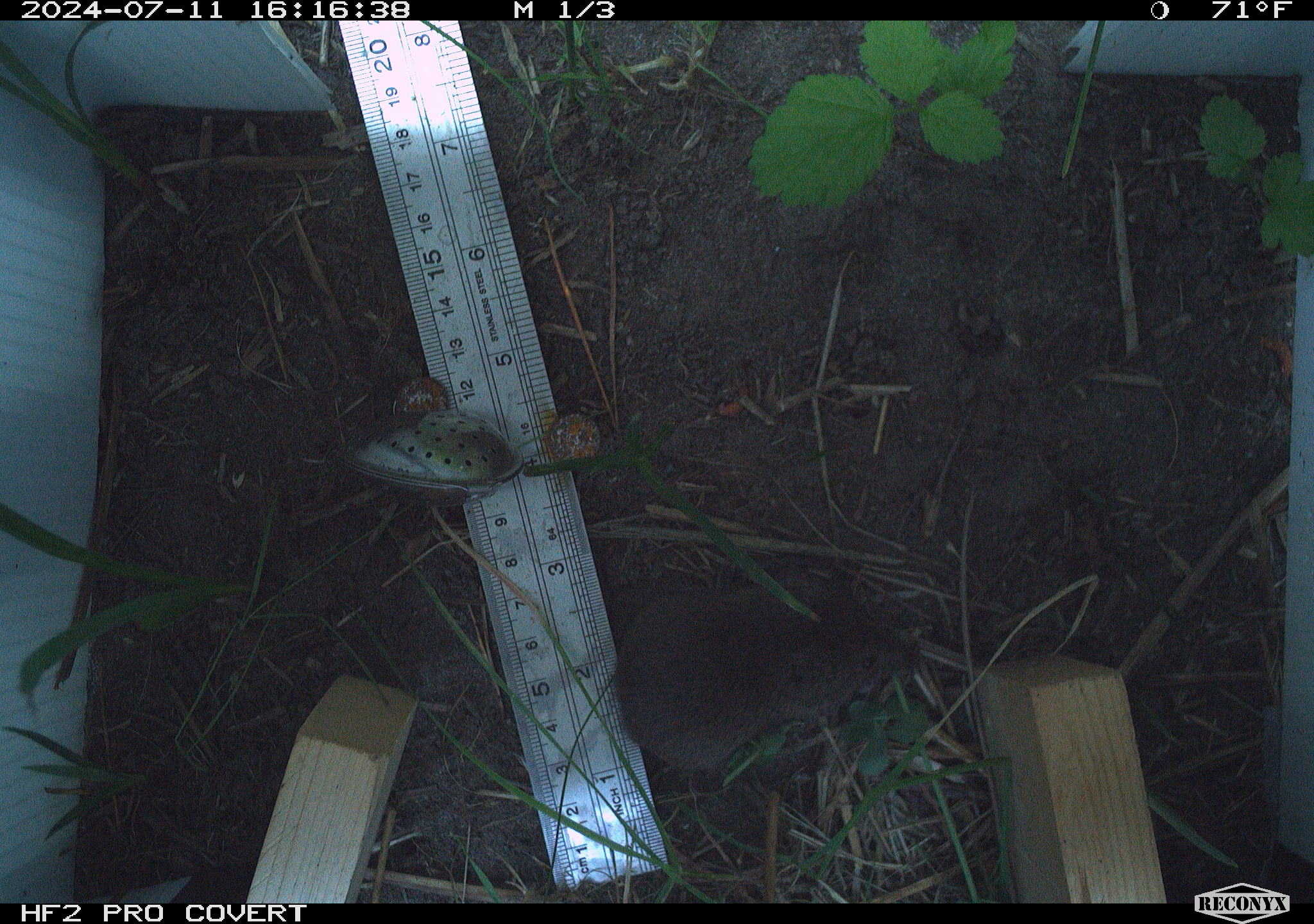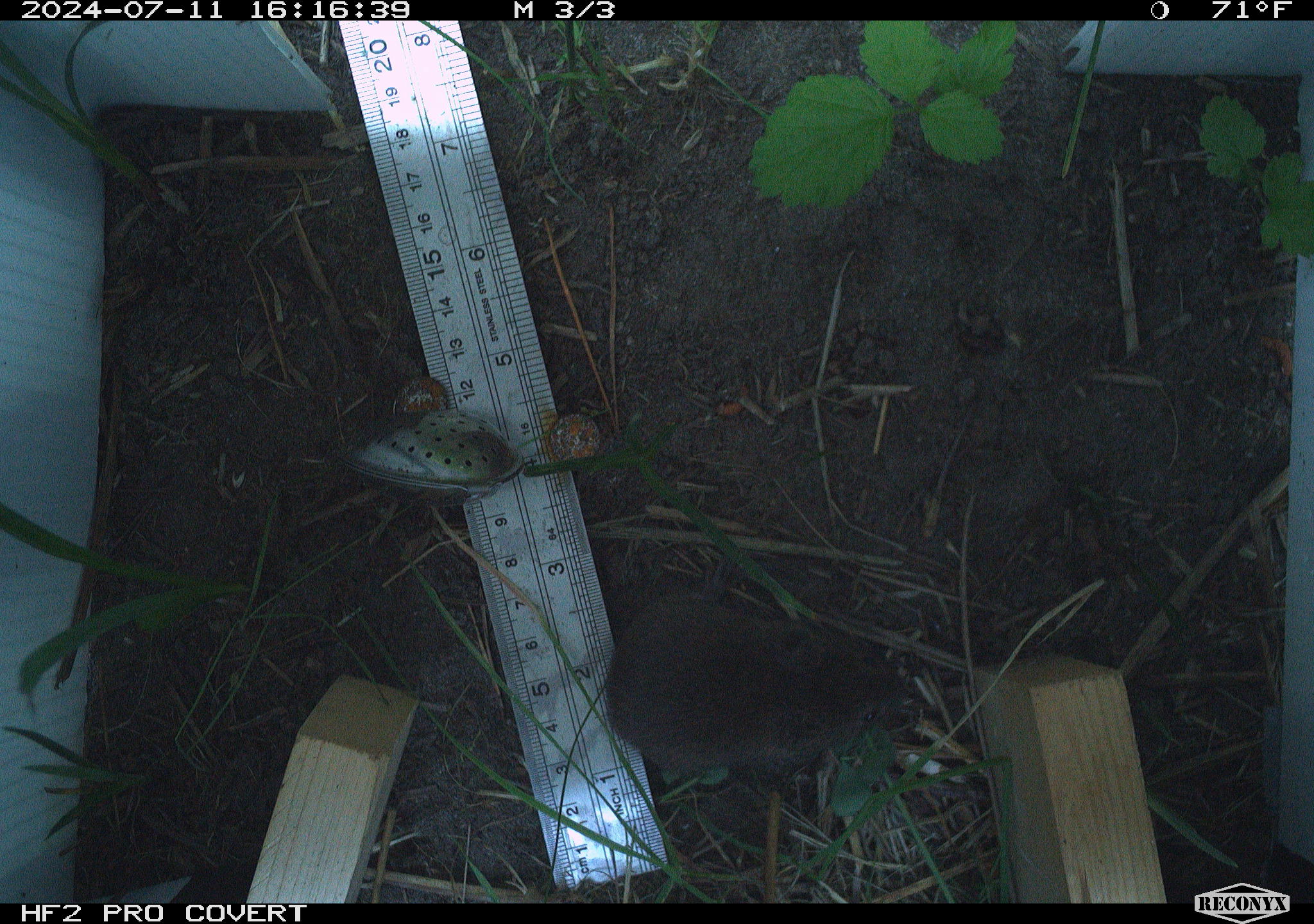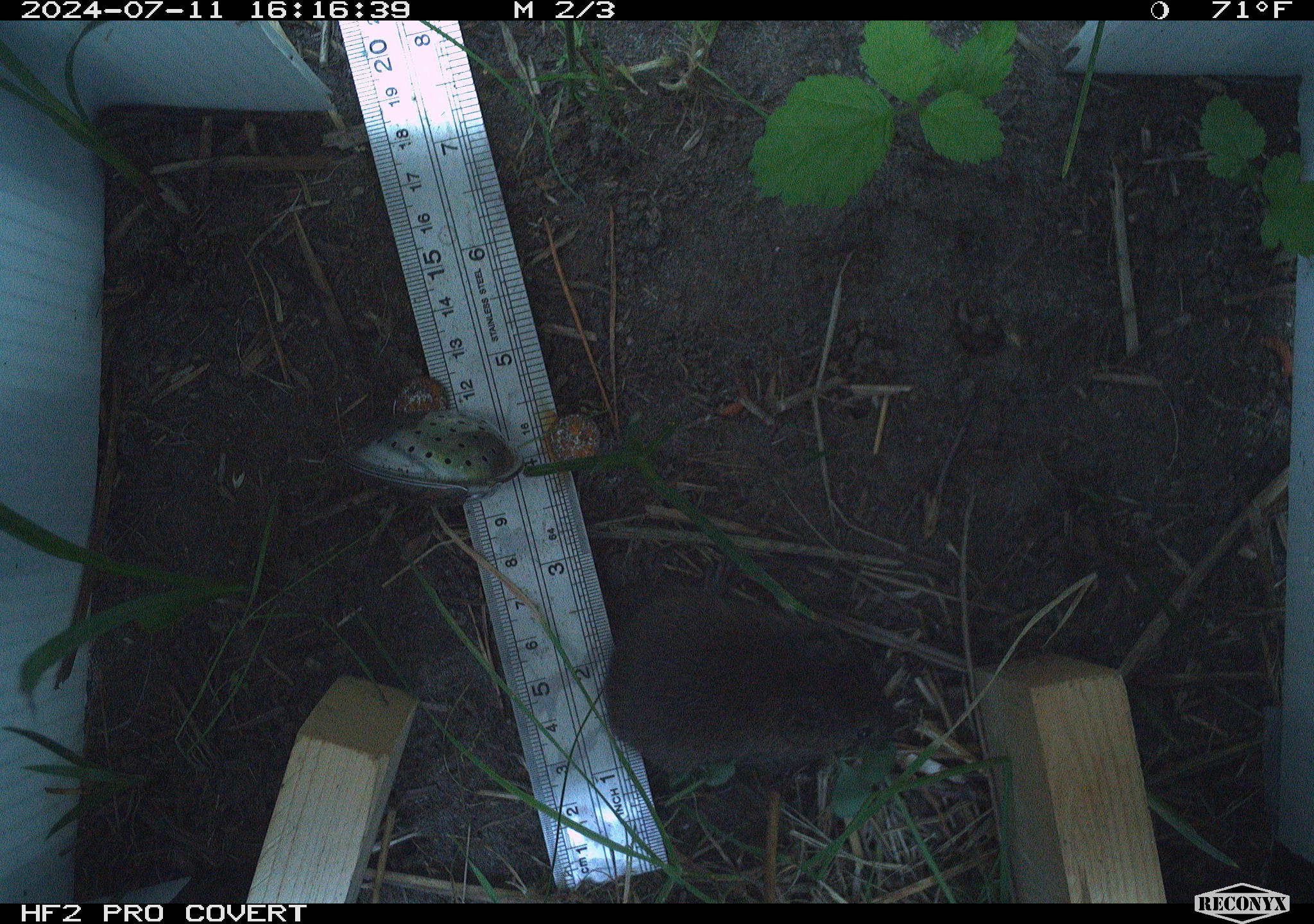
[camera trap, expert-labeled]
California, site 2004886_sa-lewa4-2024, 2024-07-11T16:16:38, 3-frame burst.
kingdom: Animalia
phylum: Chordata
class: Mammalia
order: Rodentia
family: Cricetidae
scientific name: Cricetidae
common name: hamsters, voles, lemmings, and allies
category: cricetidae family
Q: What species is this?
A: Cricetidae family (hamsters, voles, lemmings, and allies) (Cricetidae).